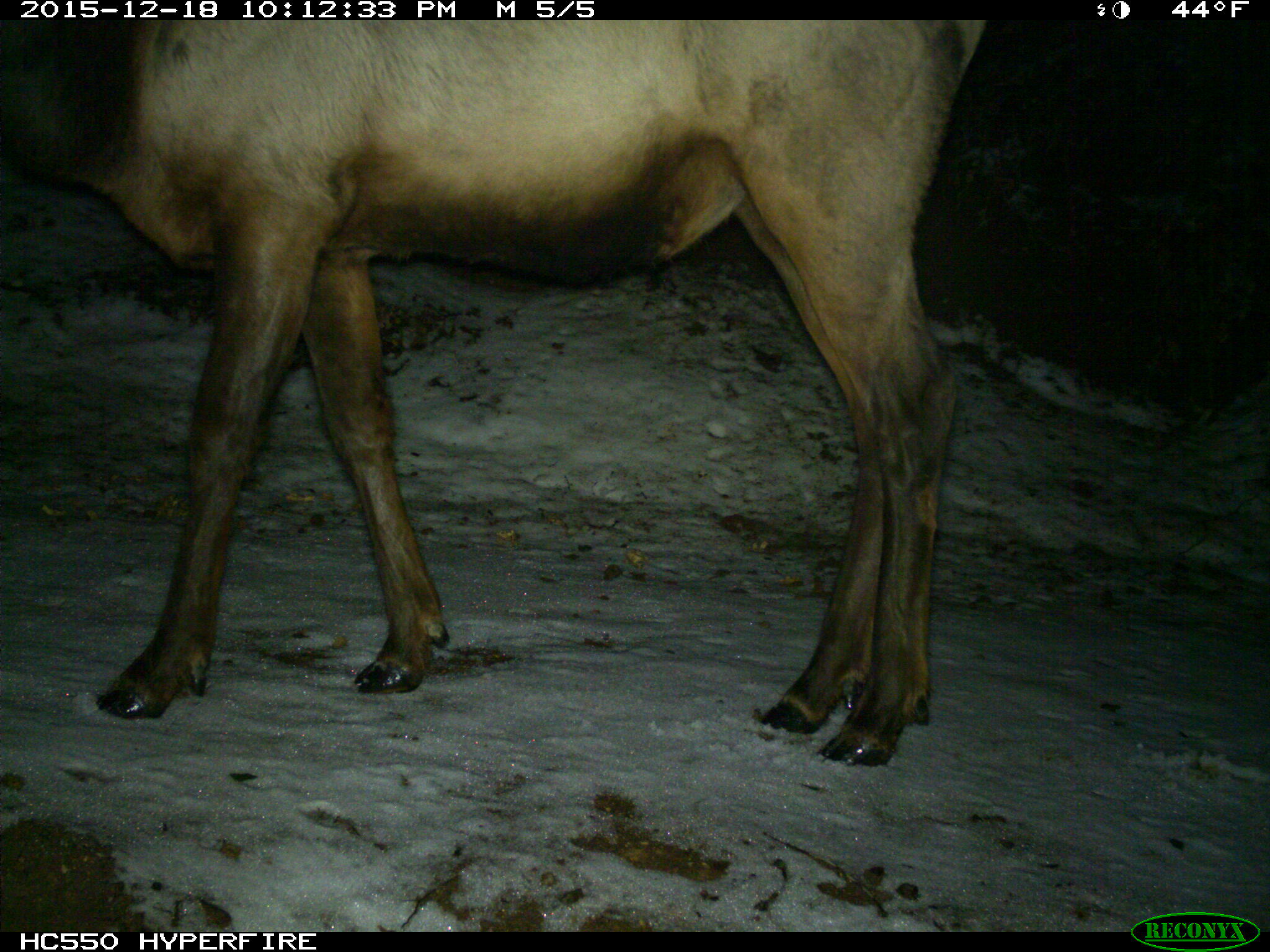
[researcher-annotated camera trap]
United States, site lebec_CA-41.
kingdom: Animalia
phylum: Chordata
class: Mammalia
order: Artiodactyla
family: Cervidae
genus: Cervus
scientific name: Cervus canadensis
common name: elk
Cervus canadensis (elk).